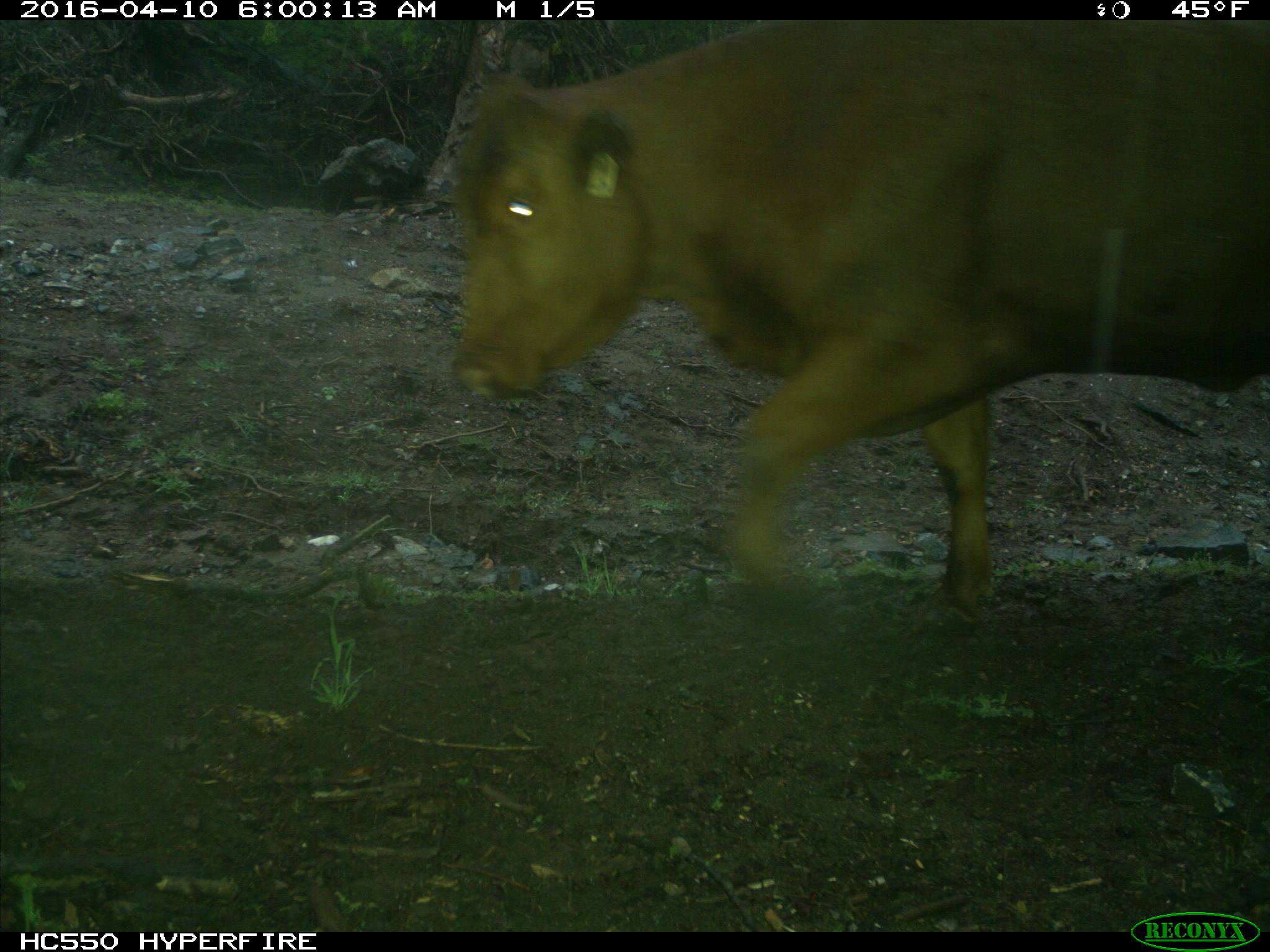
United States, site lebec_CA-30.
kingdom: Animalia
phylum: Chordata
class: Mammalia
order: Artiodactyla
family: Bovidae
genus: Bos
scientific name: Bos taurus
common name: domestic cow